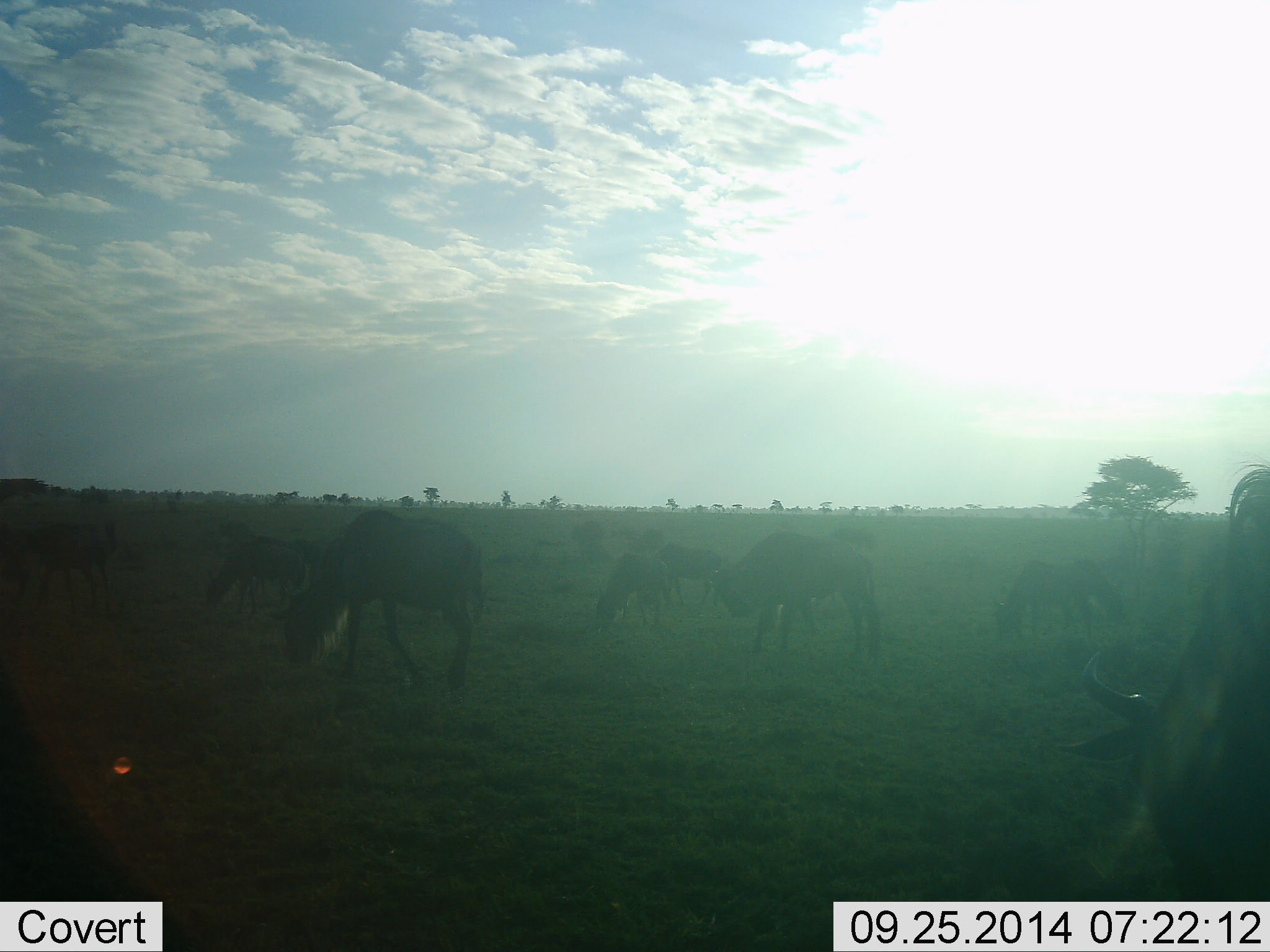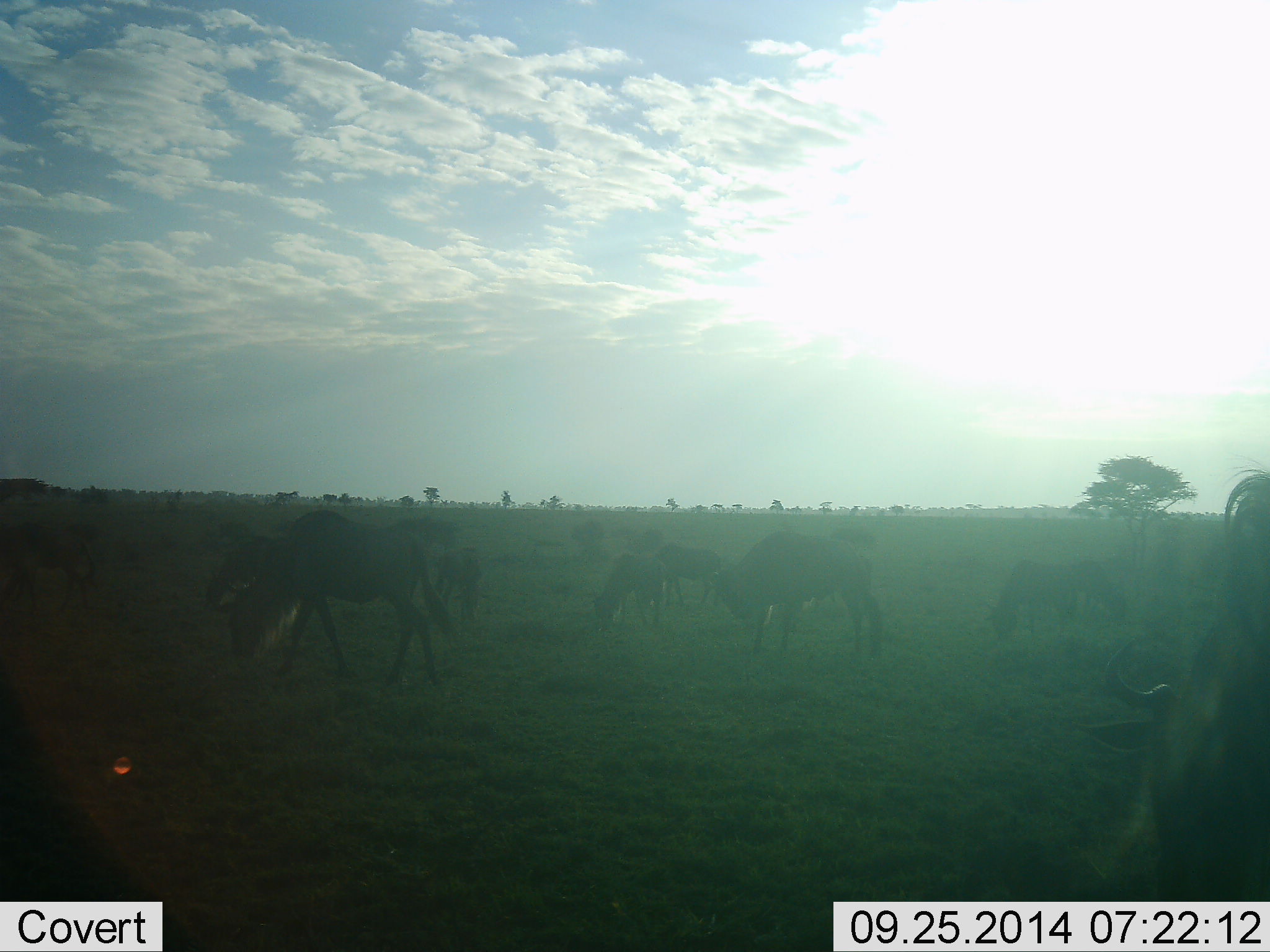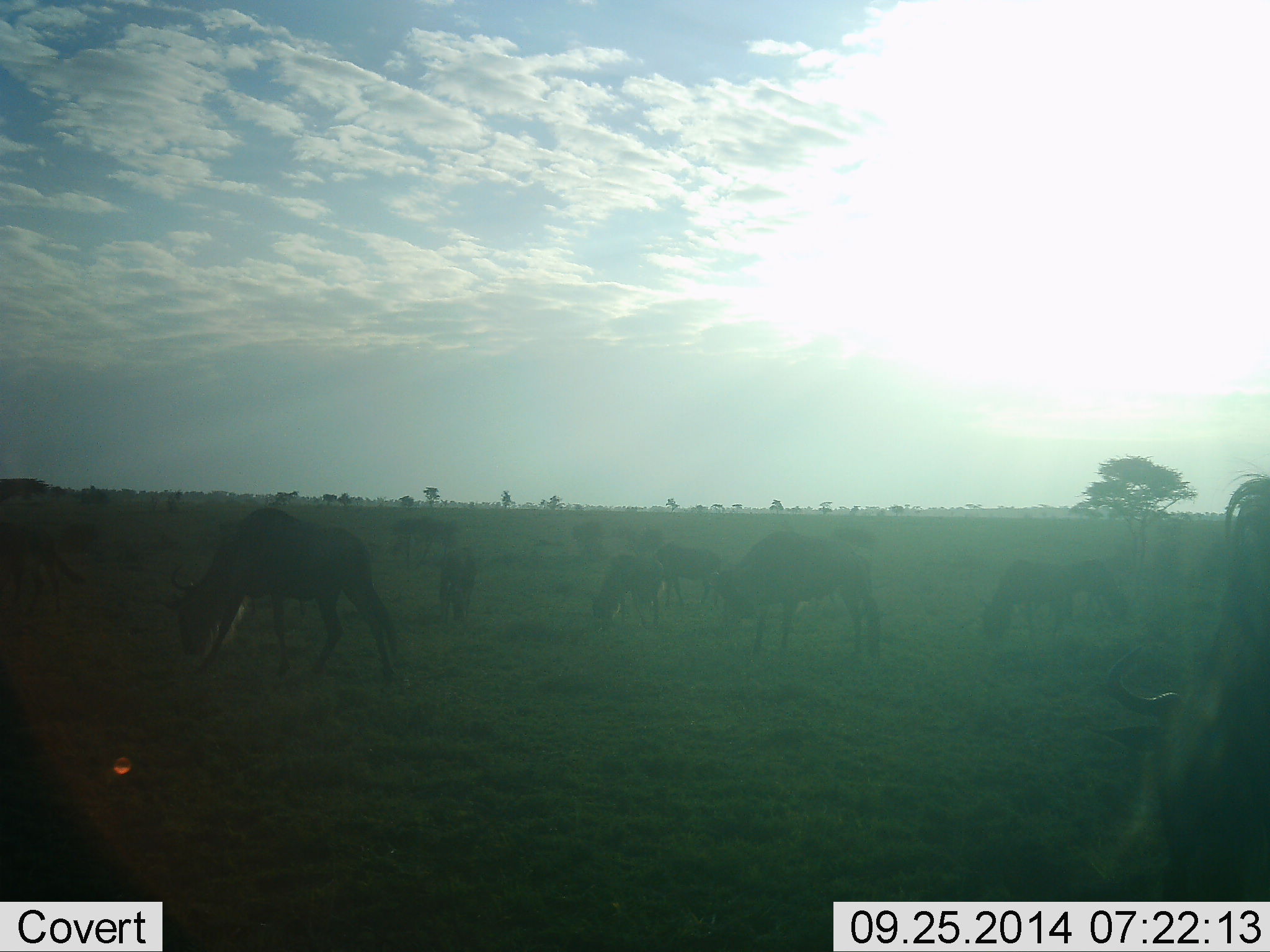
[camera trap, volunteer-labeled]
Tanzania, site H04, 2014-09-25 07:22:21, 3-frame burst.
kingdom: Animalia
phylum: Chordata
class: Mammalia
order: Artiodactyla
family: Bovidae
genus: Connochaetes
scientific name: Connochaetes taurinus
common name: blue wildebeest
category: wildebeest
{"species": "wildebeest (blue wildebeest) (Connochaetes taurinus)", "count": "11-50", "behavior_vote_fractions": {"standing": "30%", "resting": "0%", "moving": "60%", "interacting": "0%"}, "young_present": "10%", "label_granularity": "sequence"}